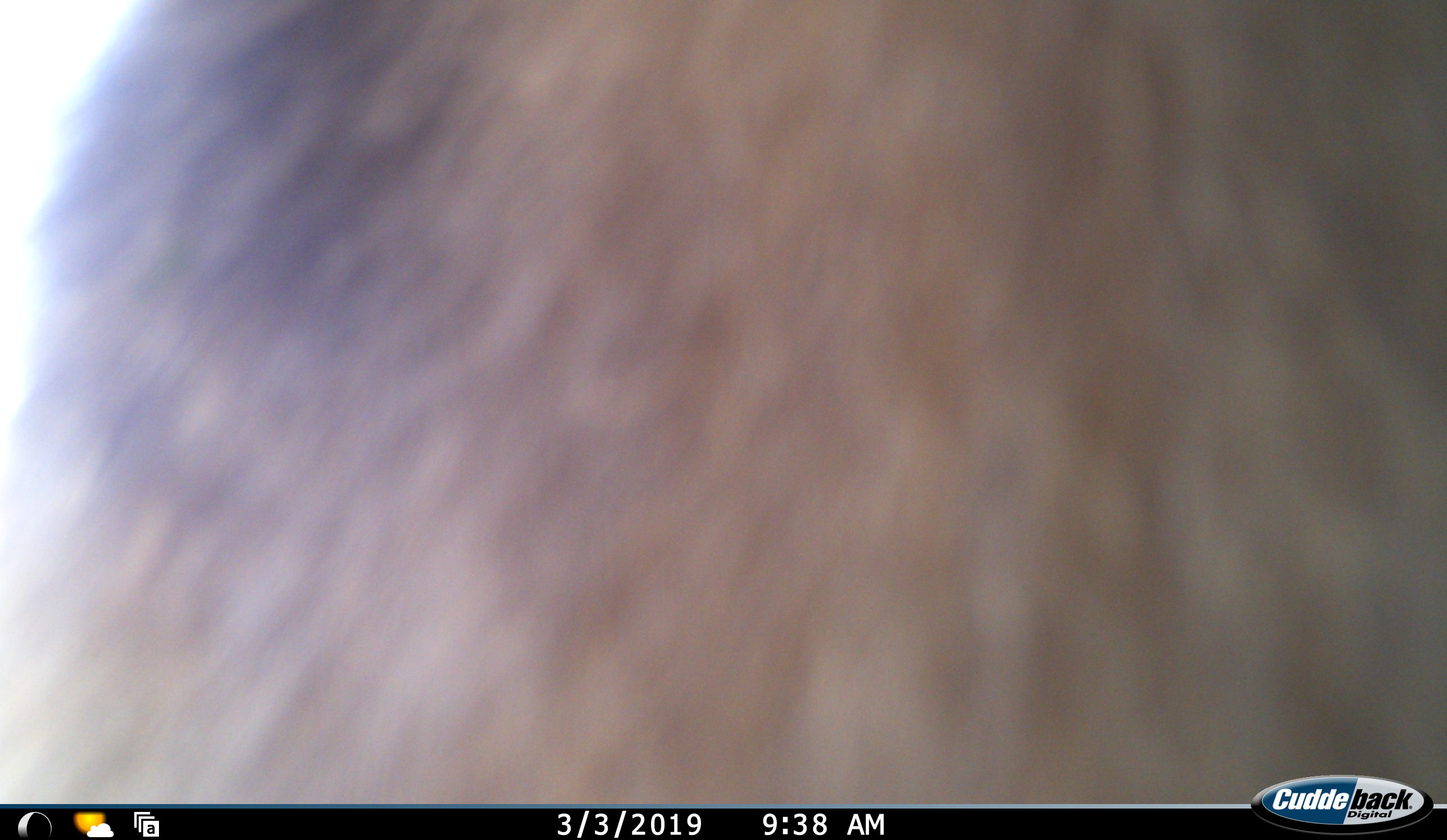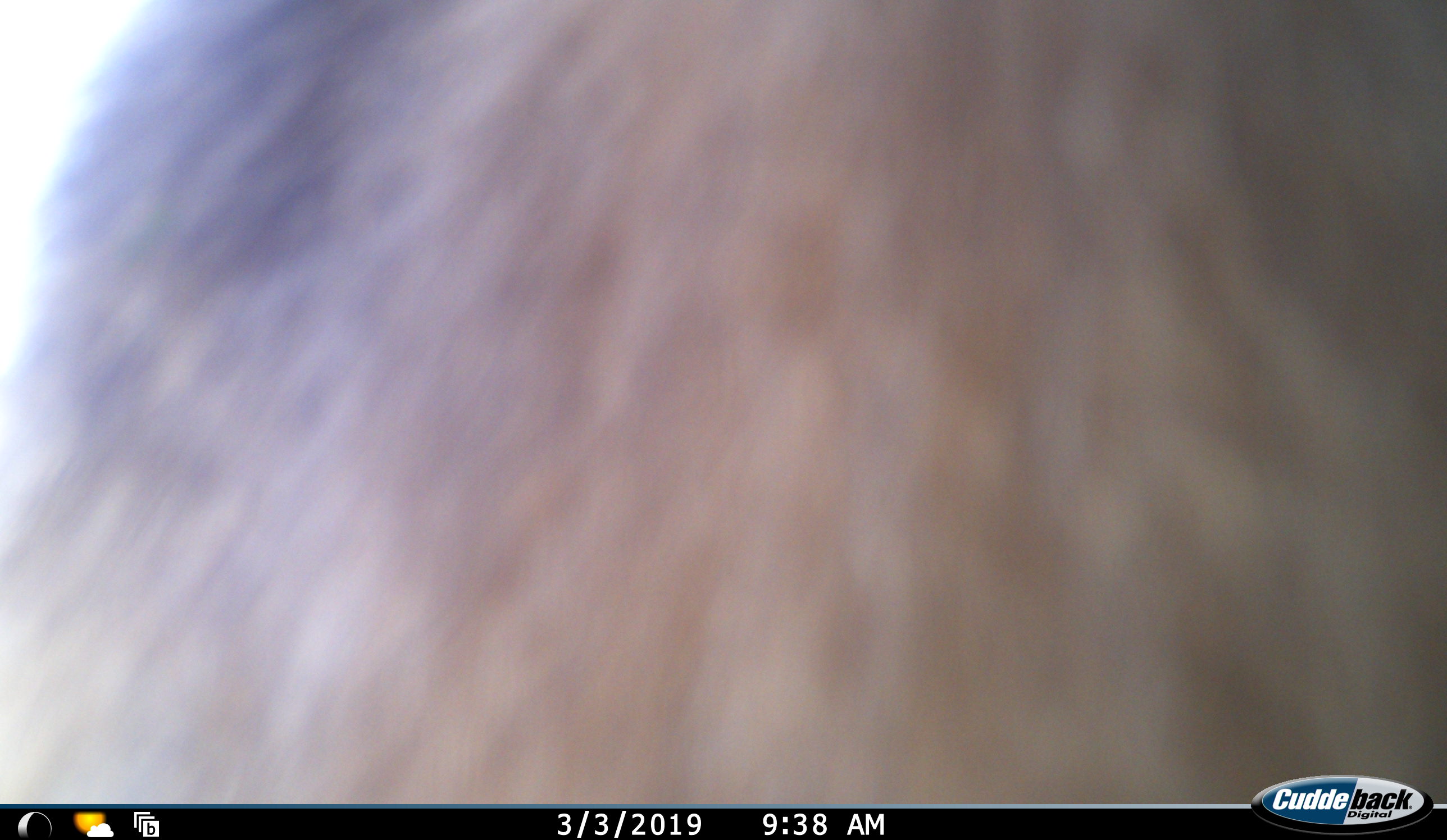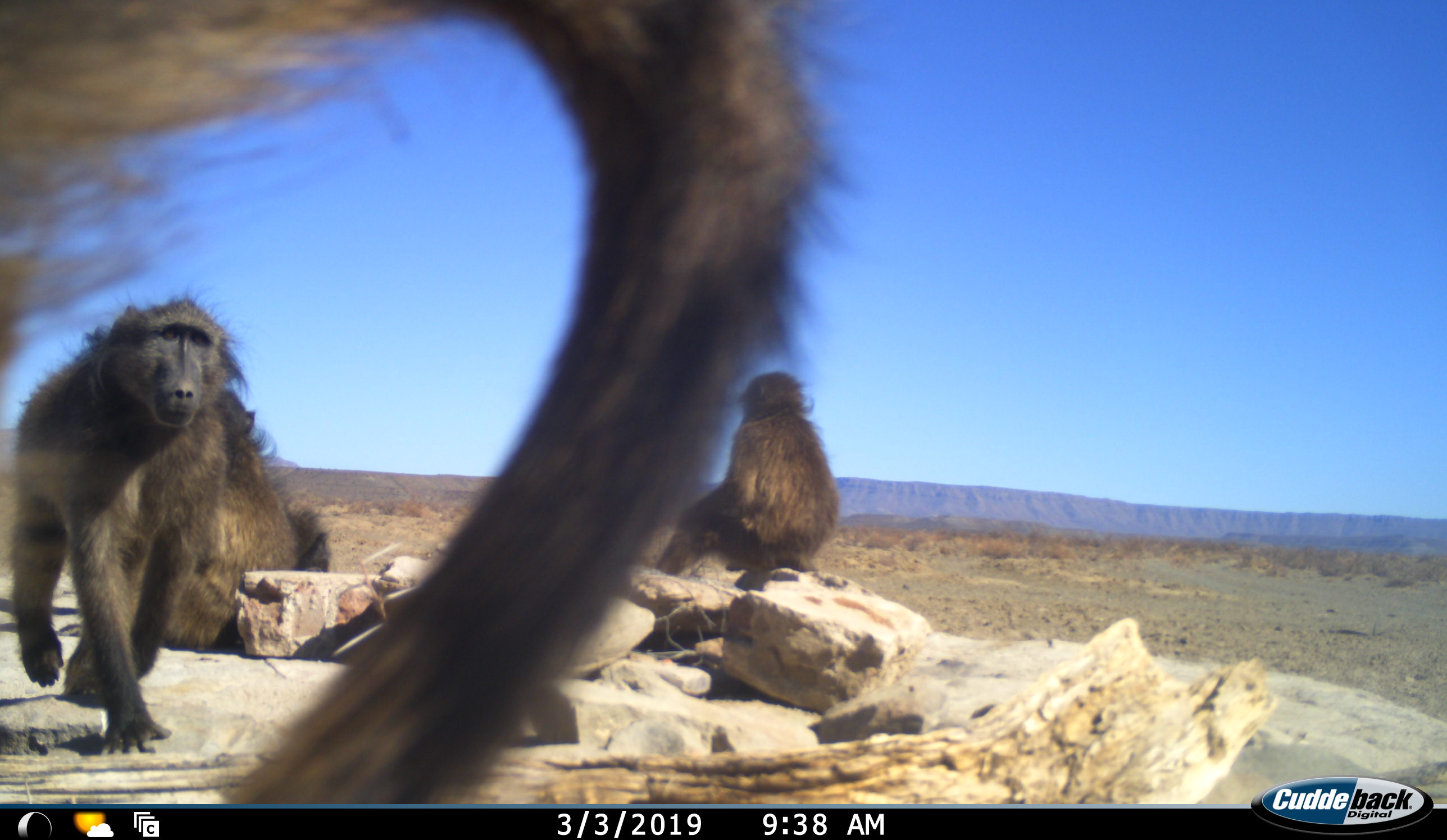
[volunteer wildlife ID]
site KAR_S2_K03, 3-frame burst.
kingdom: Animalia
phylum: Chordata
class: Mammalia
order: Primates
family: Cercopithecidae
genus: Papio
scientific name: Papio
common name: baboon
Baboon (Papio), count 4. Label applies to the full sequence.